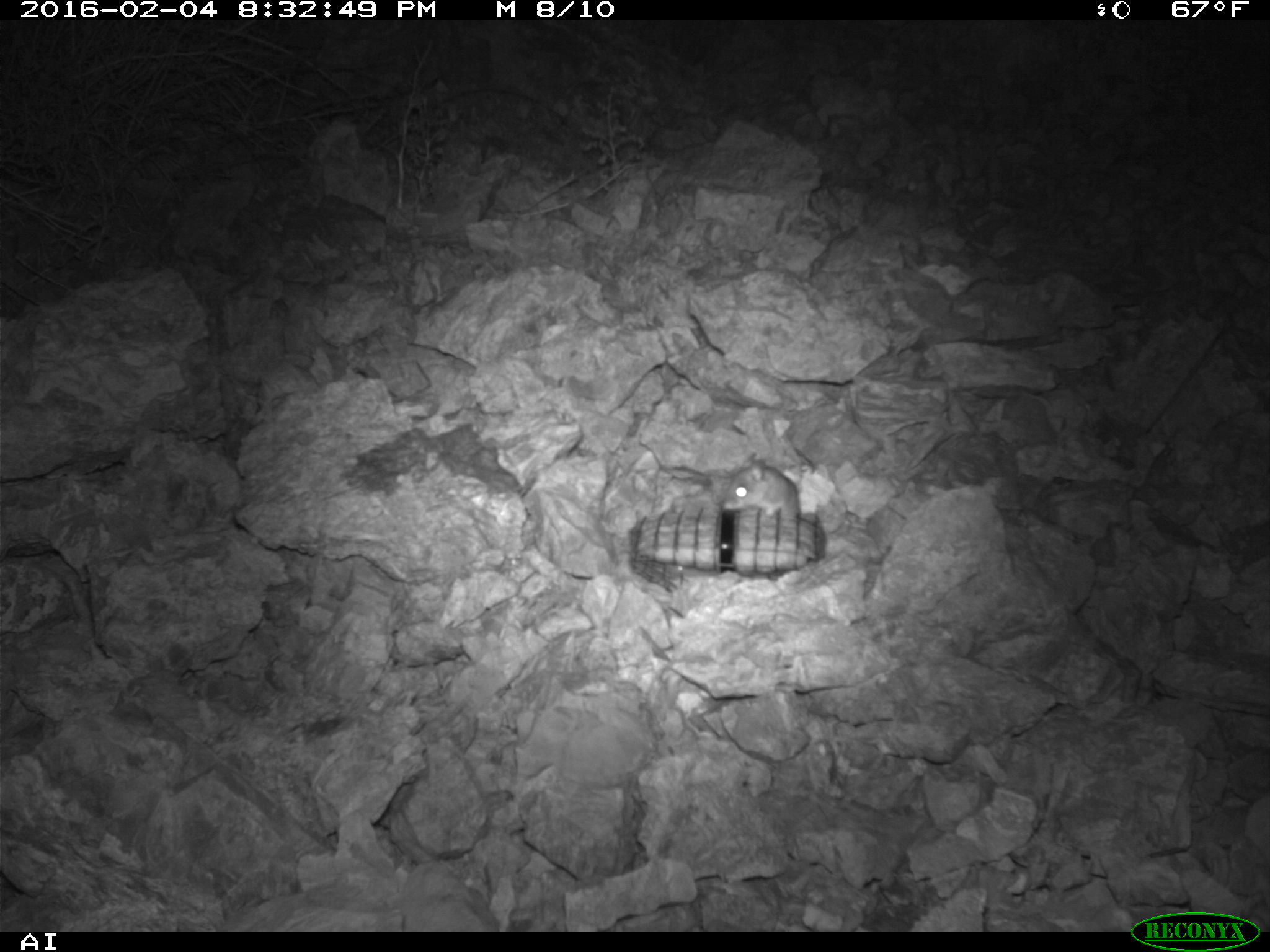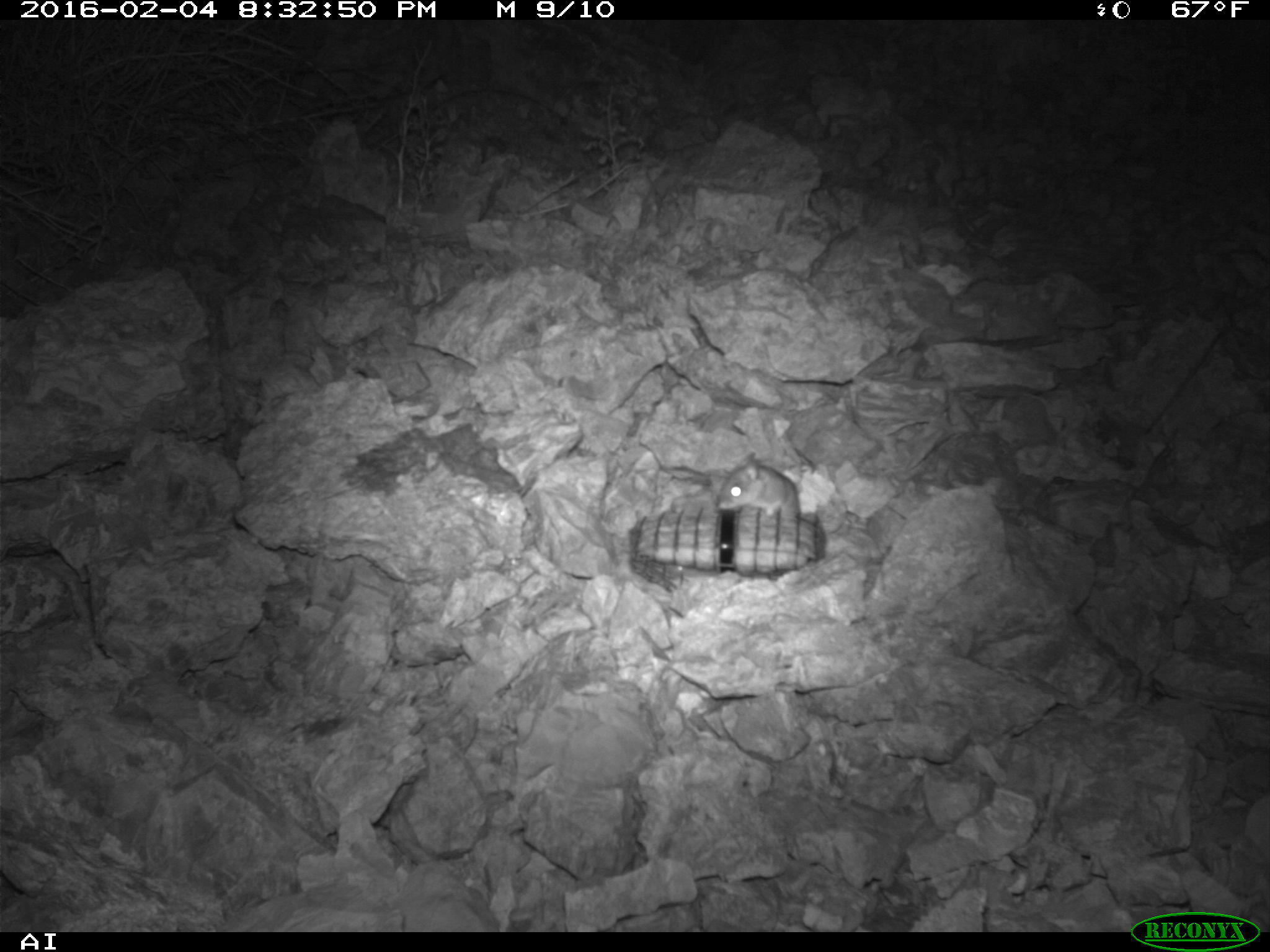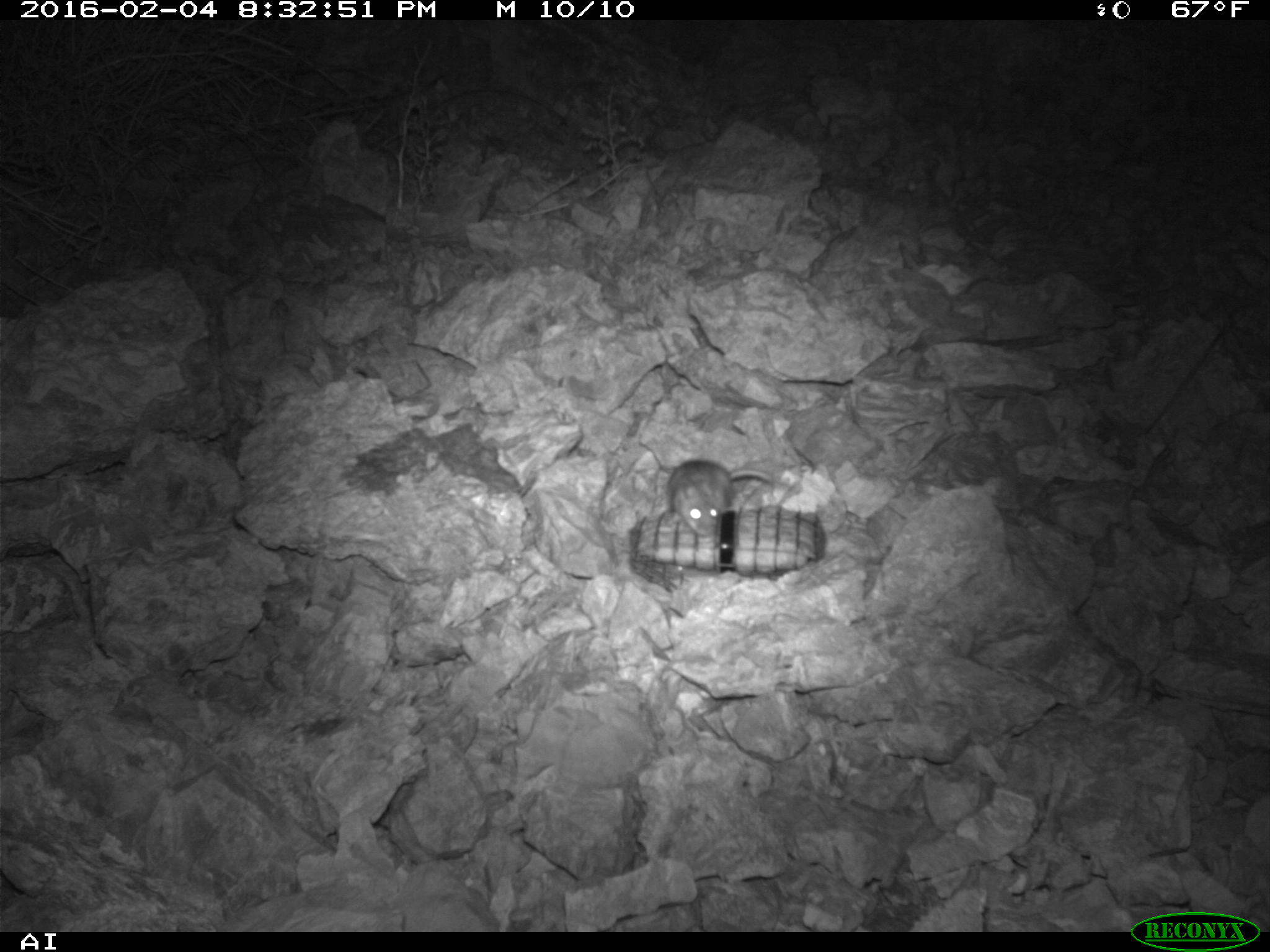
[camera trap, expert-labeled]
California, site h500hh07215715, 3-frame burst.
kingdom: Animalia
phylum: Chordata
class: Mammalia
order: Rodentia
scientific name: Rodentia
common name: rodent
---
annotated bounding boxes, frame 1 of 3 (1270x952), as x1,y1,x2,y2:
rodent: 722,452,800,518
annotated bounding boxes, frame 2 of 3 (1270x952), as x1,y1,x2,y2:
rodent: 715,451,846,534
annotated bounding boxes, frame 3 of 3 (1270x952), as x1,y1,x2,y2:
rodent: 665,456,768,537